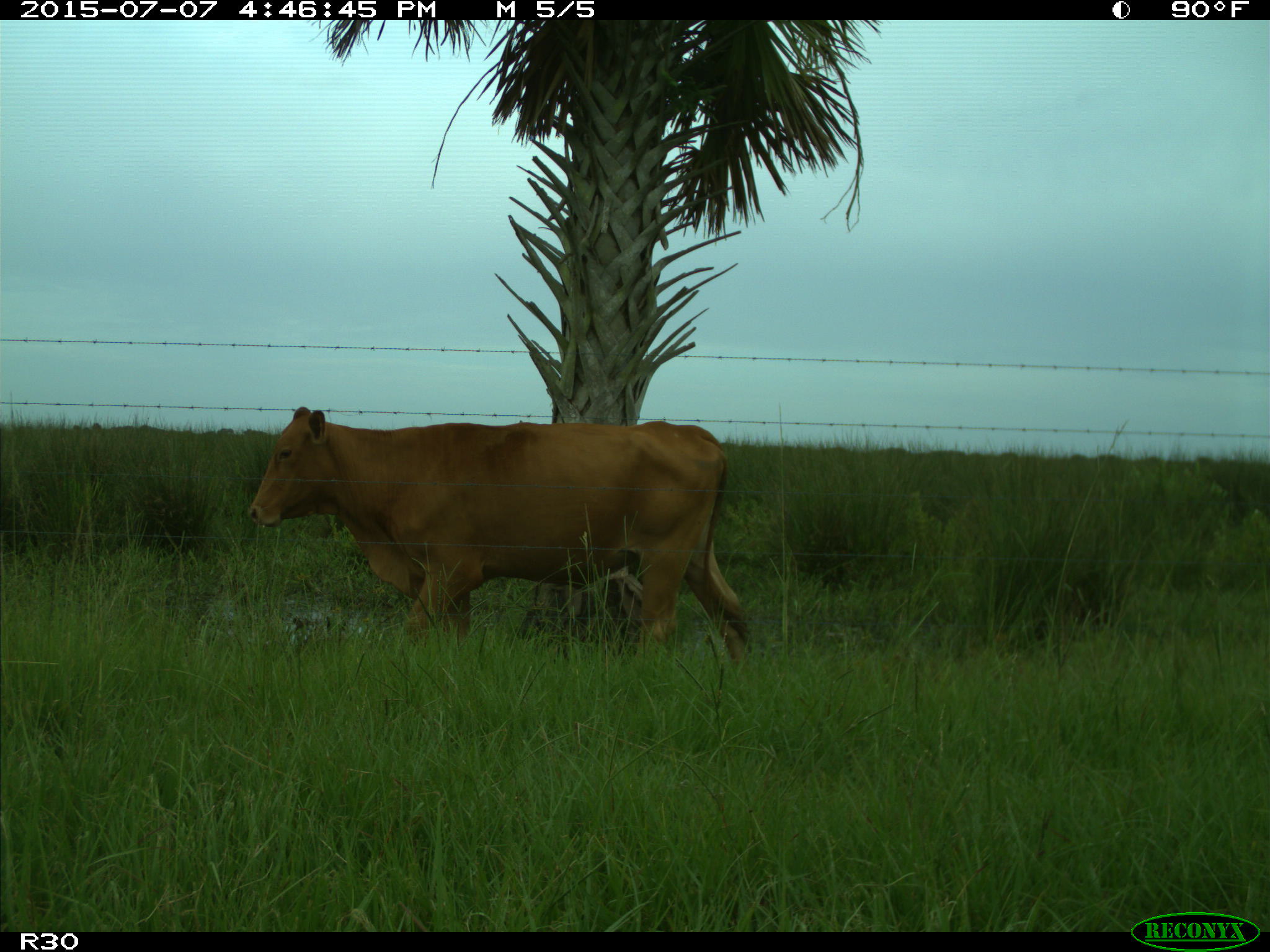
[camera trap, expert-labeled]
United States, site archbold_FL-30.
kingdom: Animalia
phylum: Chordata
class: Mammalia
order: Artiodactyla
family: Bovidae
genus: Bos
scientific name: Bos taurus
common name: domestic cow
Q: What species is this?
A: Bos taurus (domestic cow).